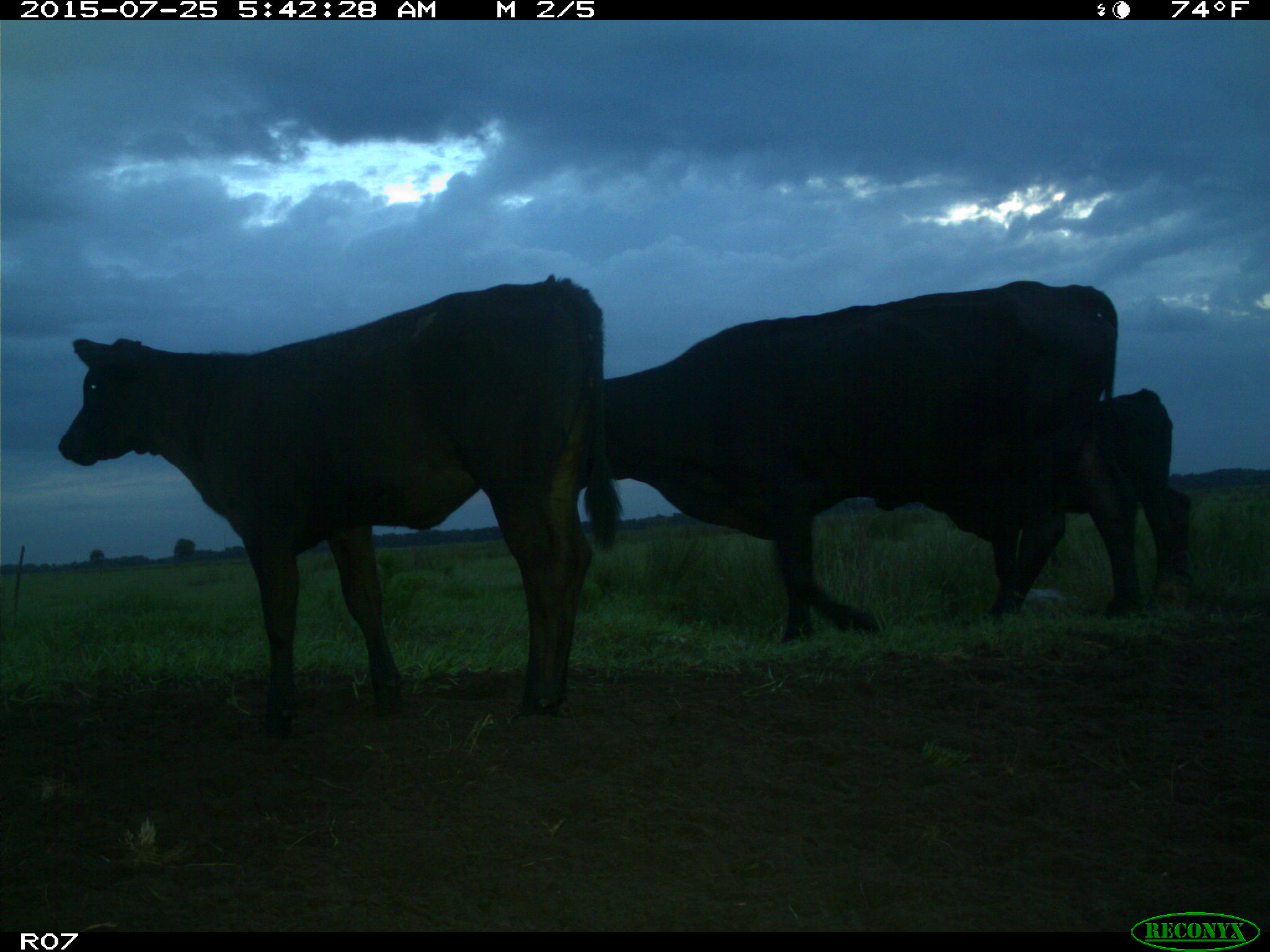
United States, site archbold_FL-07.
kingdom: Animalia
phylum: Chordata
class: Mammalia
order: Artiodactyla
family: Bovidae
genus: Bos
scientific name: Bos taurus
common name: domestic cow